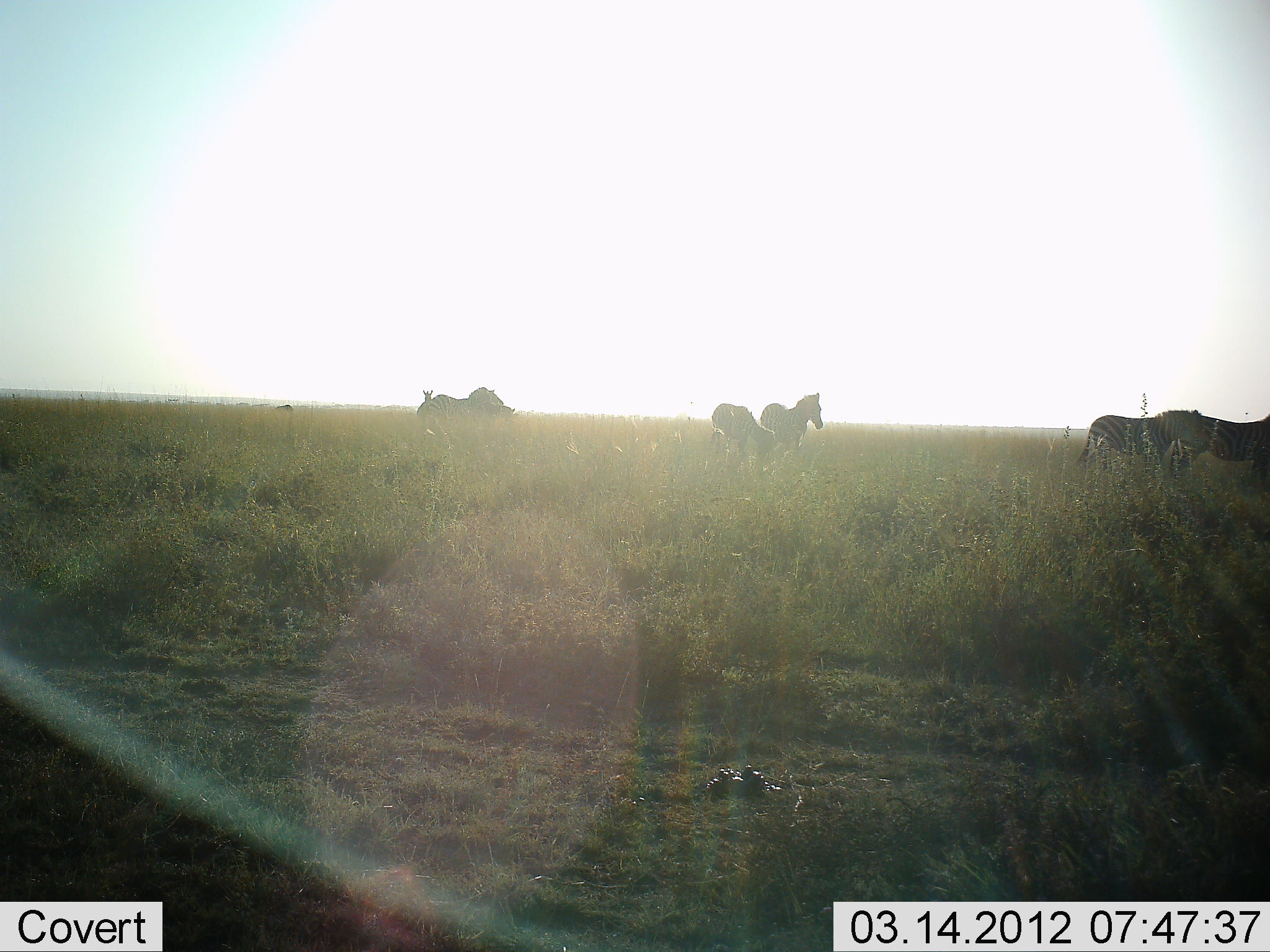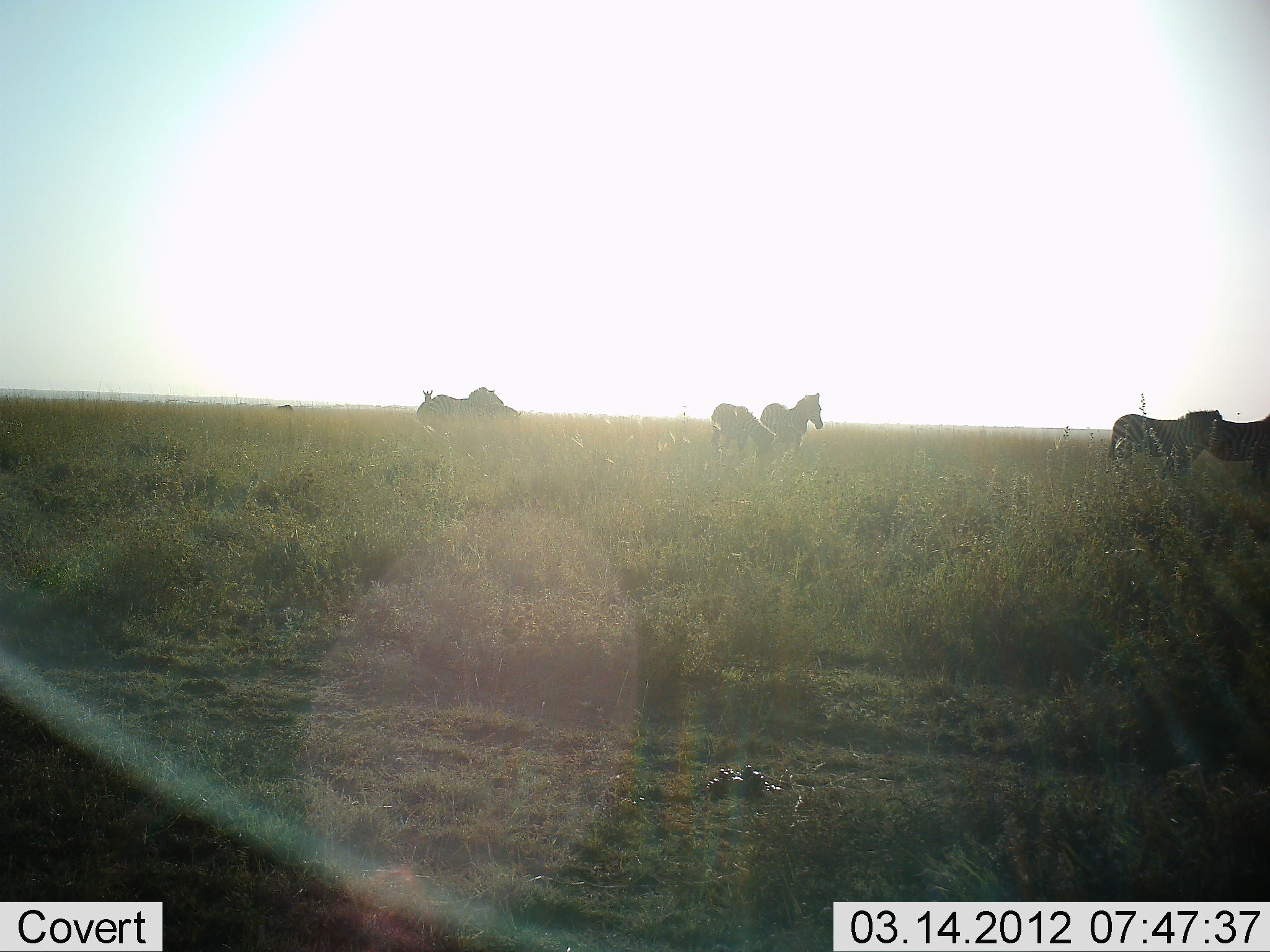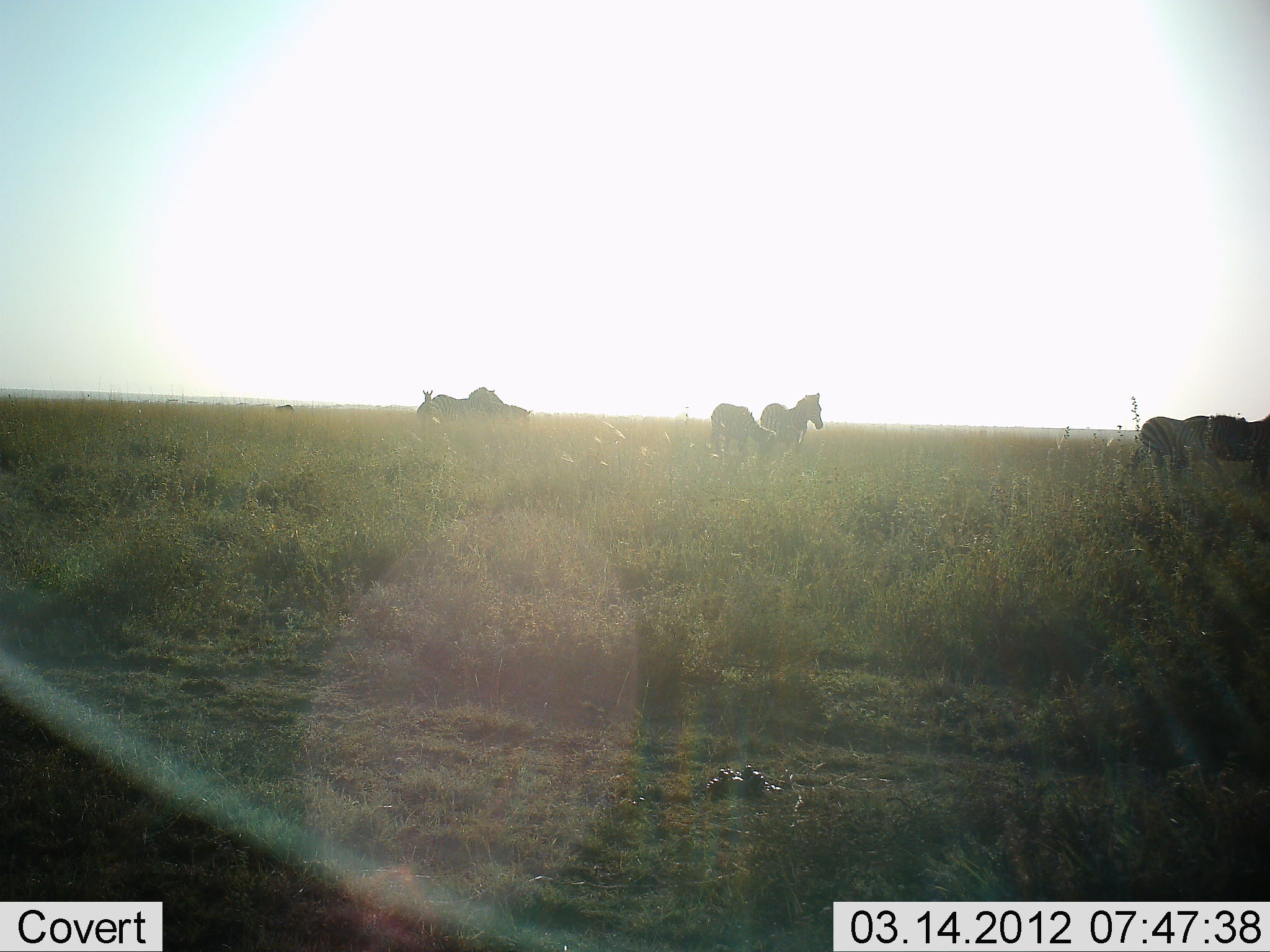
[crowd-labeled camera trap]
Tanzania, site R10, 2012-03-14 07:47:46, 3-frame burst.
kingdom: Animalia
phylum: Chordata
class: Mammalia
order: Perissodactyla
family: Equidae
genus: Equus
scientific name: Equus quagga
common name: plains zebra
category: zebra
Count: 6.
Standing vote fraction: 75%.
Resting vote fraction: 8%.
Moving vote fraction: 67%.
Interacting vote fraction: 4%.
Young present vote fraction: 0%.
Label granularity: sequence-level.